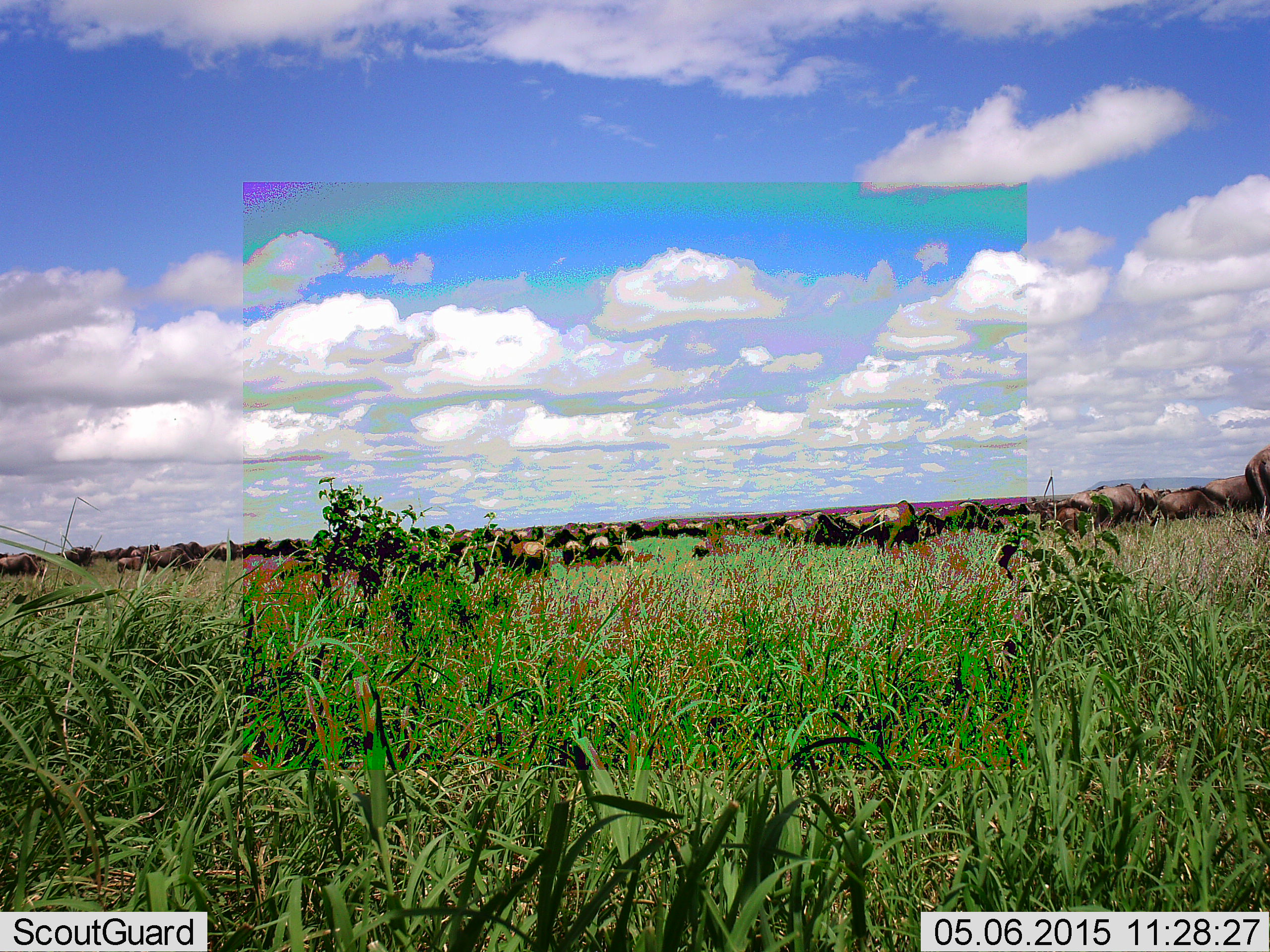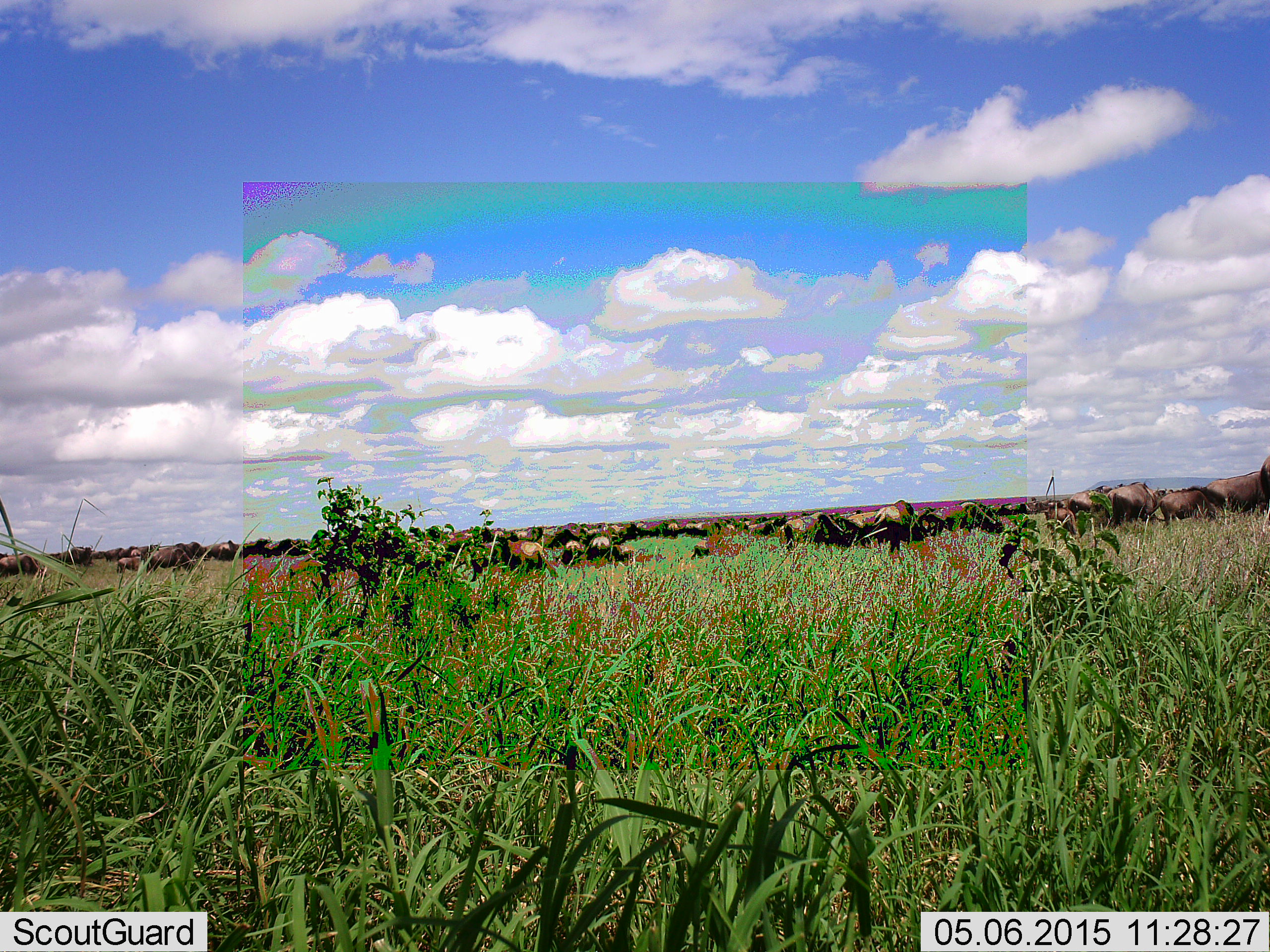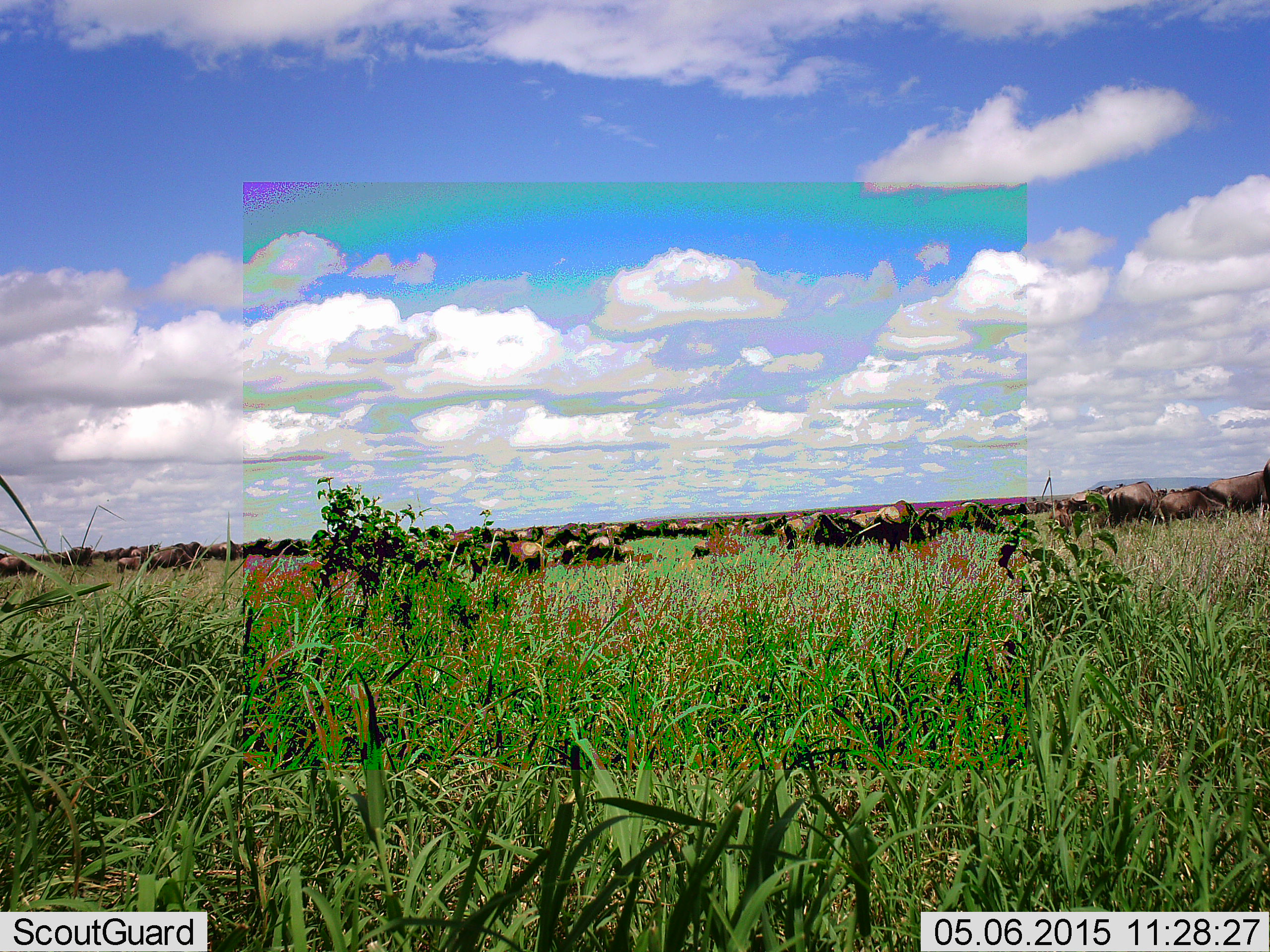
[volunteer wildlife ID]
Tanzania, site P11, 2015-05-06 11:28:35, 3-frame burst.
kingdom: Animalia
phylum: Chordata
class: Mammalia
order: Artiodactyla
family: Bovidae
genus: Connochaetes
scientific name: Connochaetes taurinus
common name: blue wildebeest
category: wildebeest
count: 51+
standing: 50%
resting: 10%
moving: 30%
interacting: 10%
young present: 10%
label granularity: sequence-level